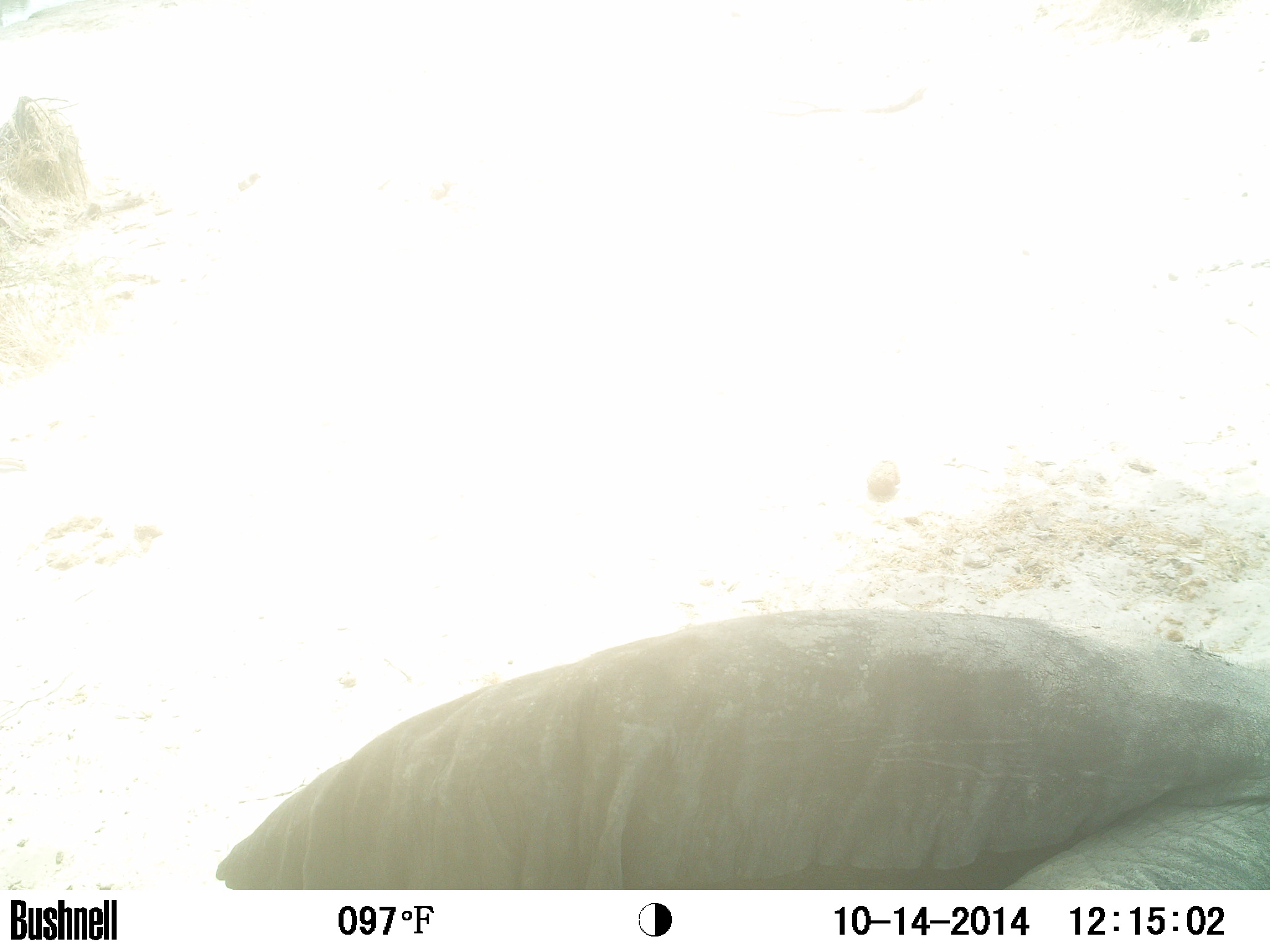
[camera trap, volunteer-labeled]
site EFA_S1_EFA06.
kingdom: Animalia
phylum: Chordata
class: Mammalia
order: Proboscidea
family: Elephantidae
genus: Loxodonta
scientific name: Loxodonta africana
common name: african bush elephant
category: elephant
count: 1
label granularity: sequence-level